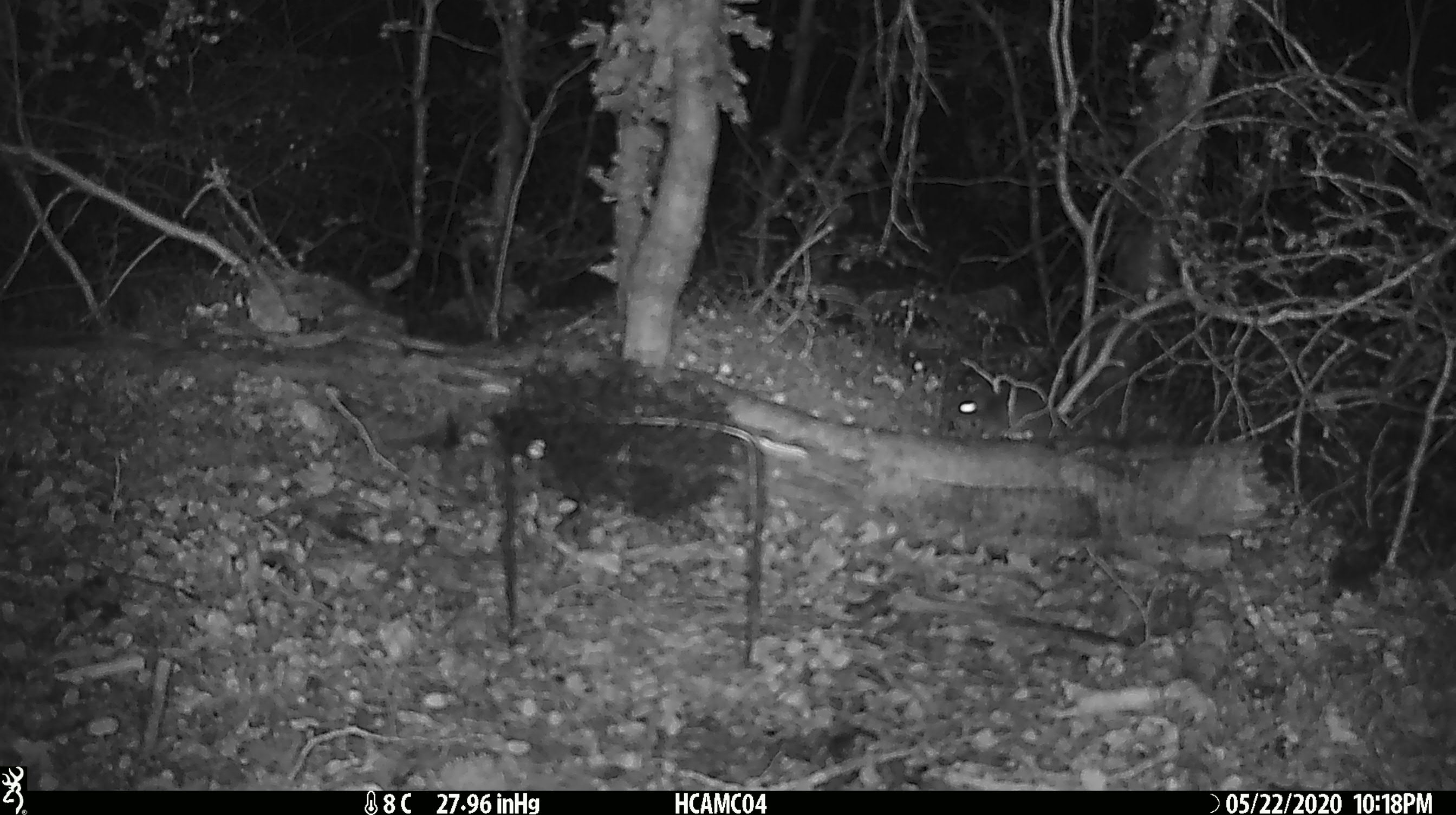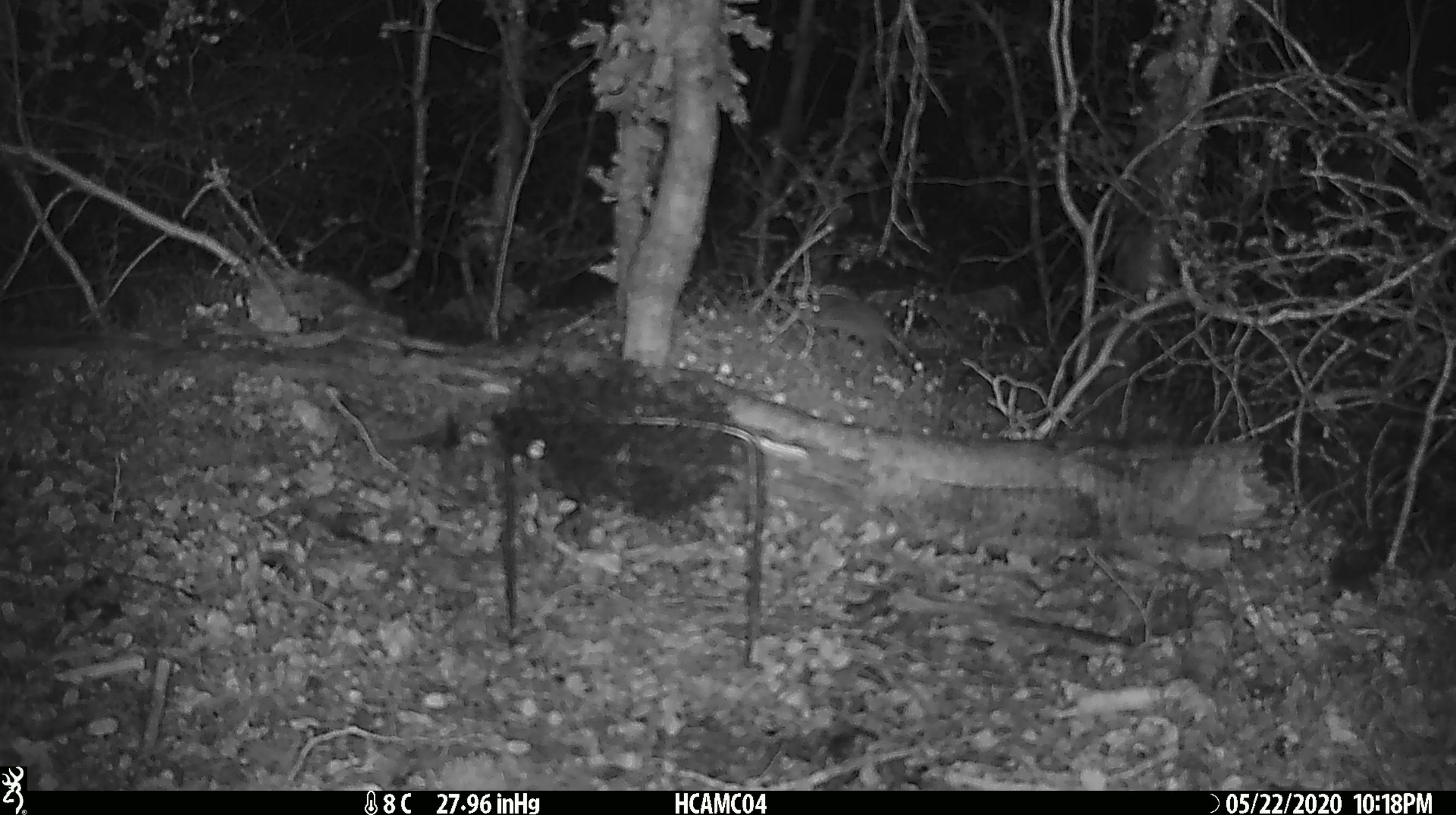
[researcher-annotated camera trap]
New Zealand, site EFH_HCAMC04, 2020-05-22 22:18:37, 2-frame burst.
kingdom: Animalia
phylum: Chordata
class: Mammalia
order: Rodentia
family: Muridae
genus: Mus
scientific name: Mus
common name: mouse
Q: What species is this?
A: Mouse (Mus).